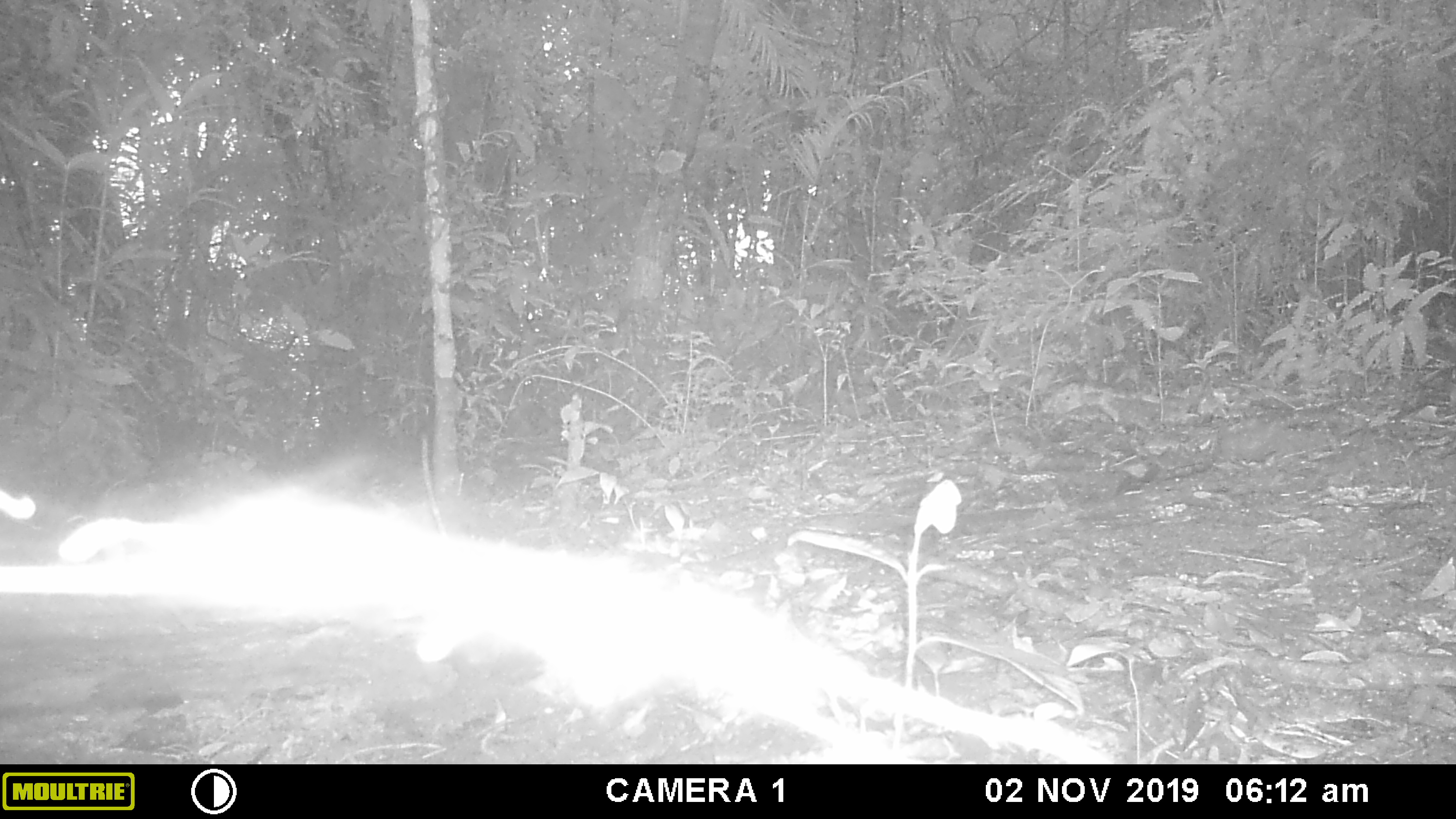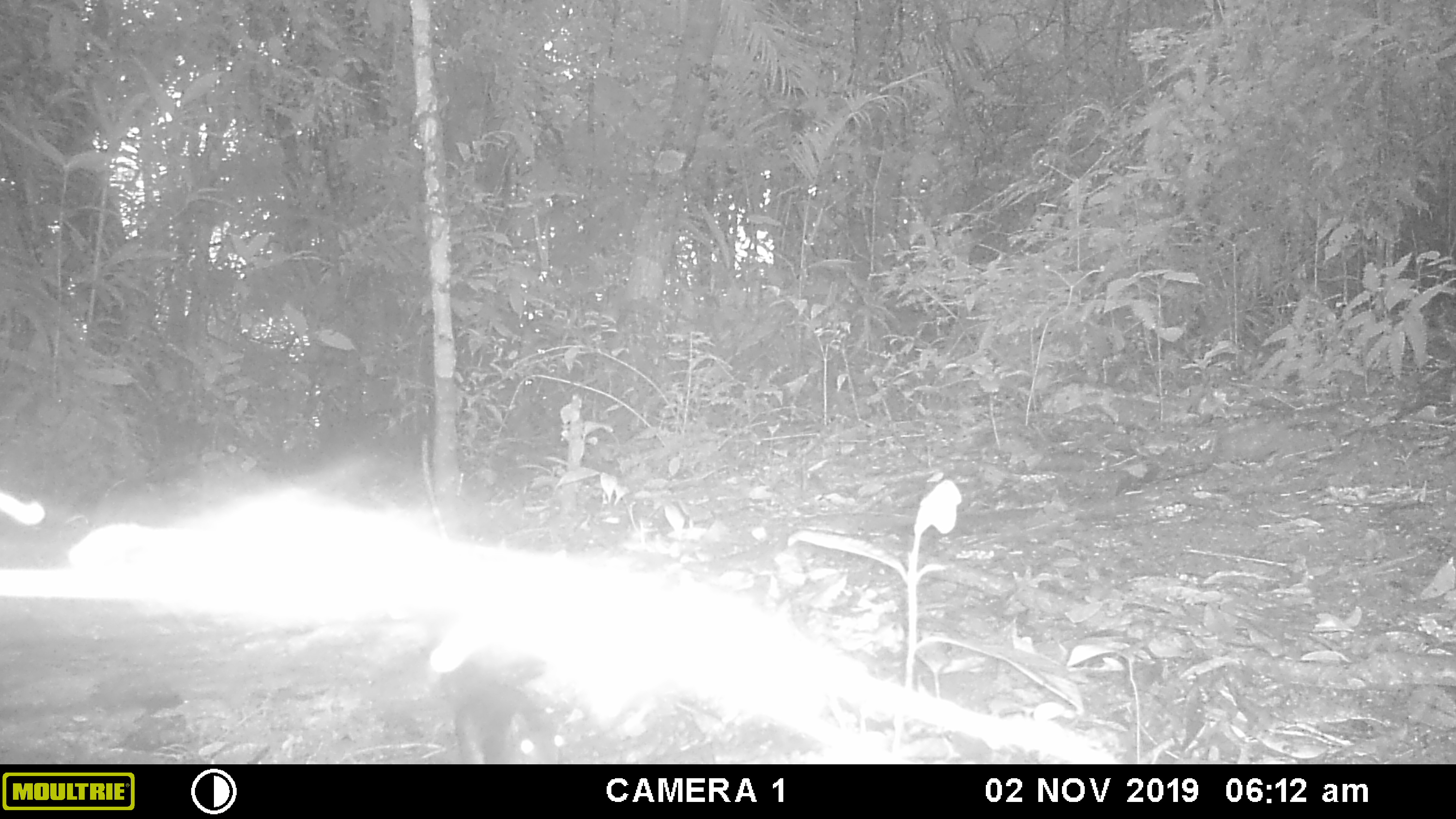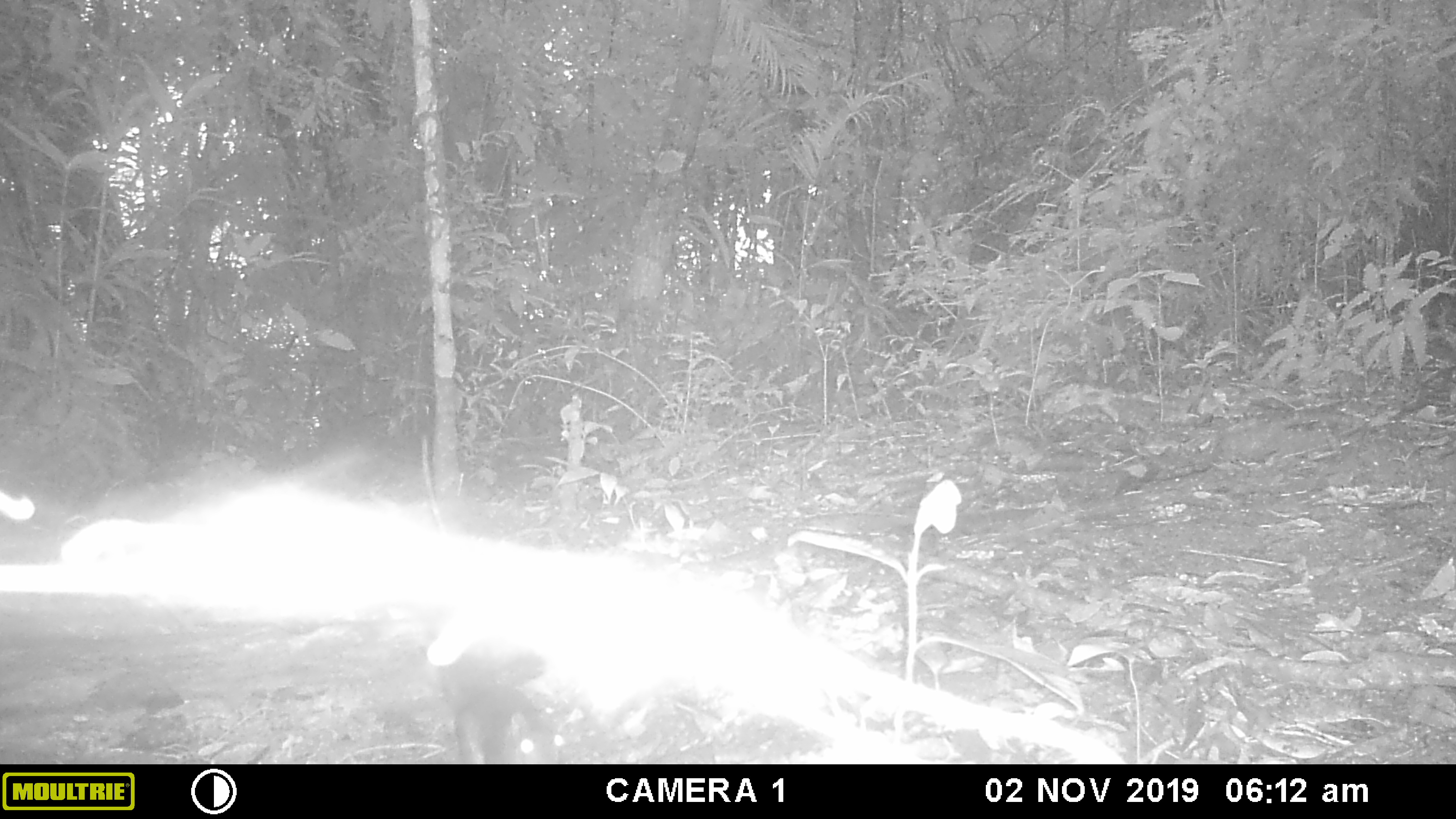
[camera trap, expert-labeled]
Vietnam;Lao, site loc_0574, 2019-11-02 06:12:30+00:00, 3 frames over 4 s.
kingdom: Animalia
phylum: Chordata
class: Mammalia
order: Rodentia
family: Sciuridae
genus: Sciurus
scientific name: Sciurus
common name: squirrel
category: unidentified squirrel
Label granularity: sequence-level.